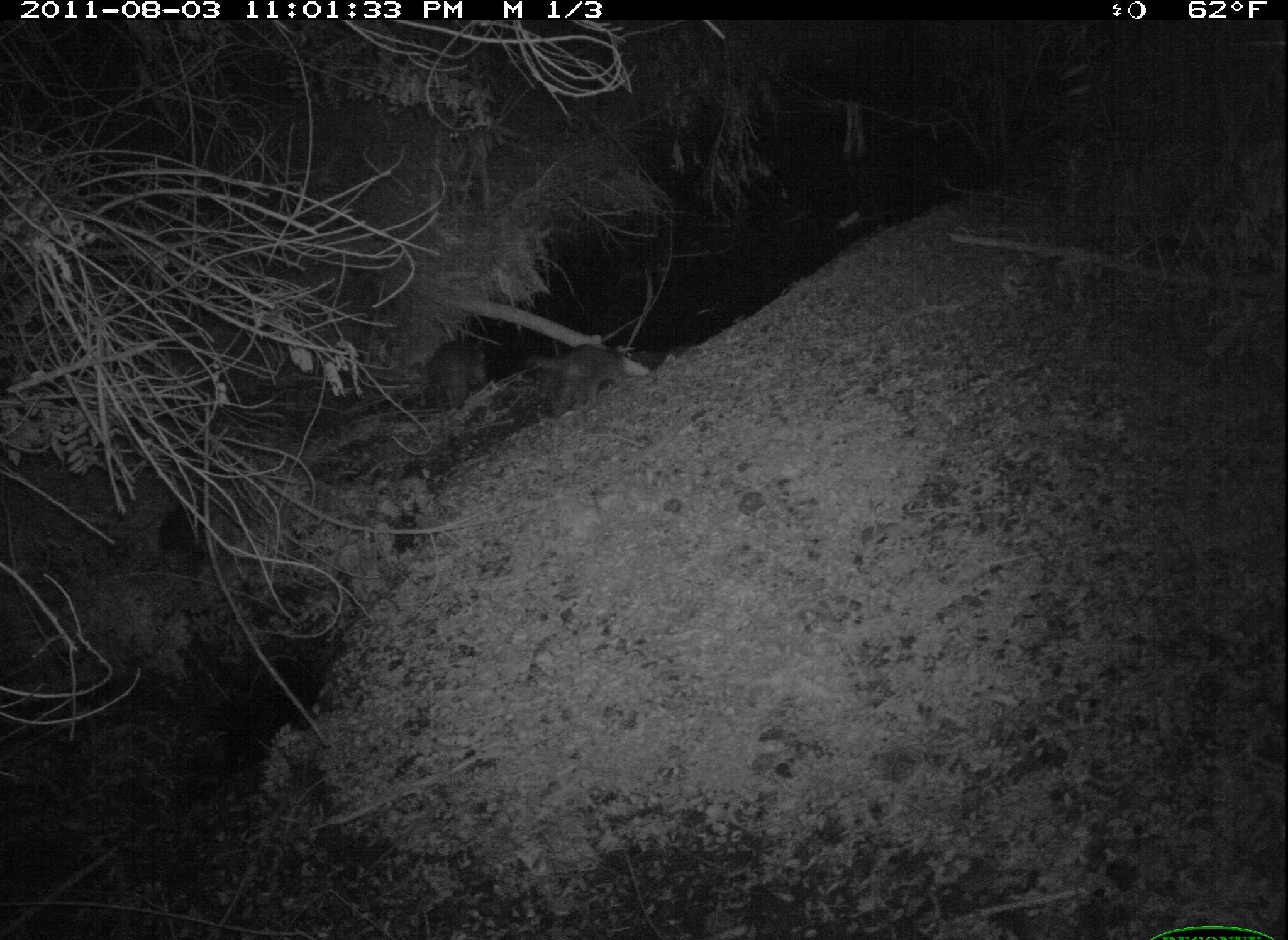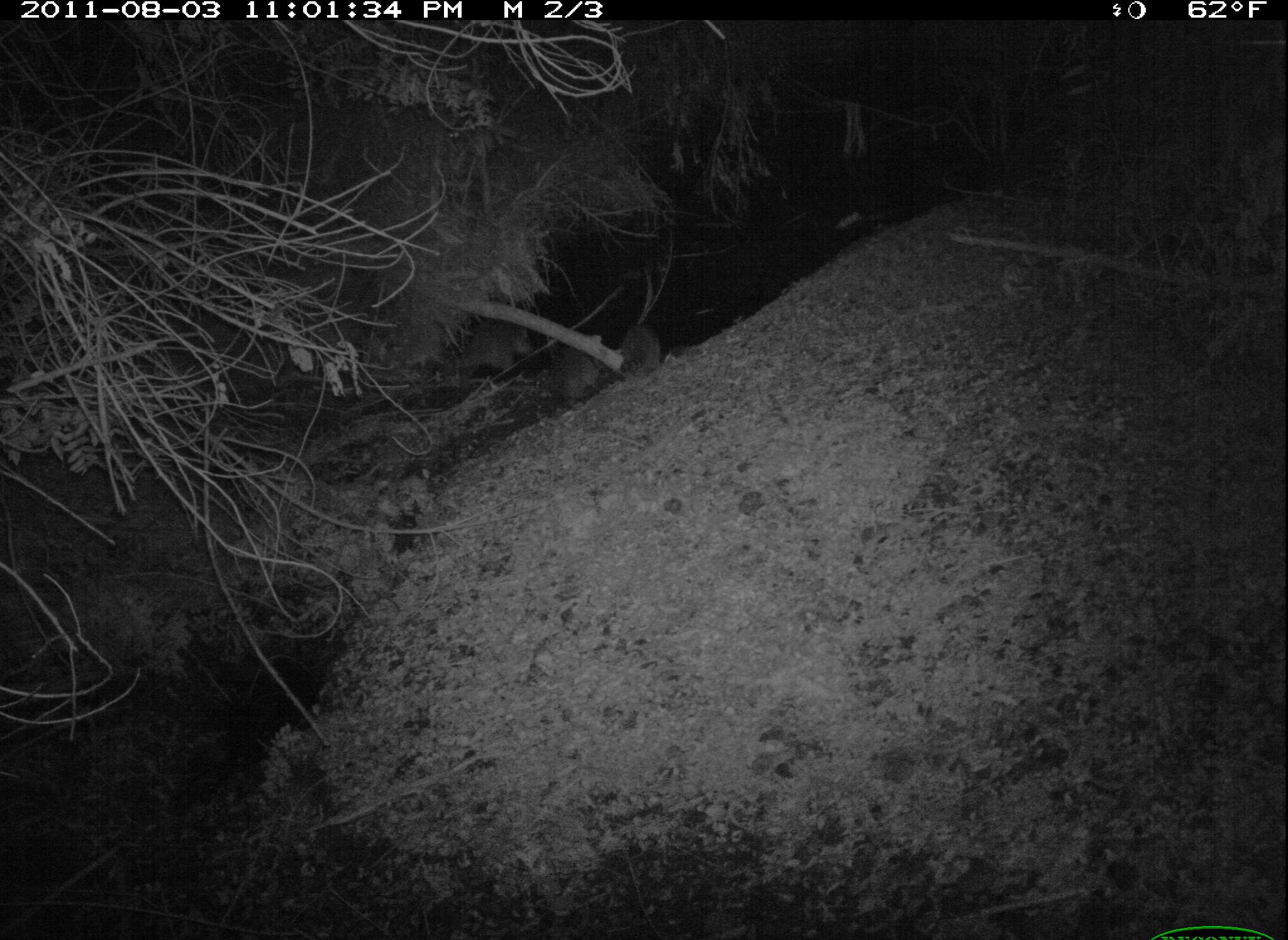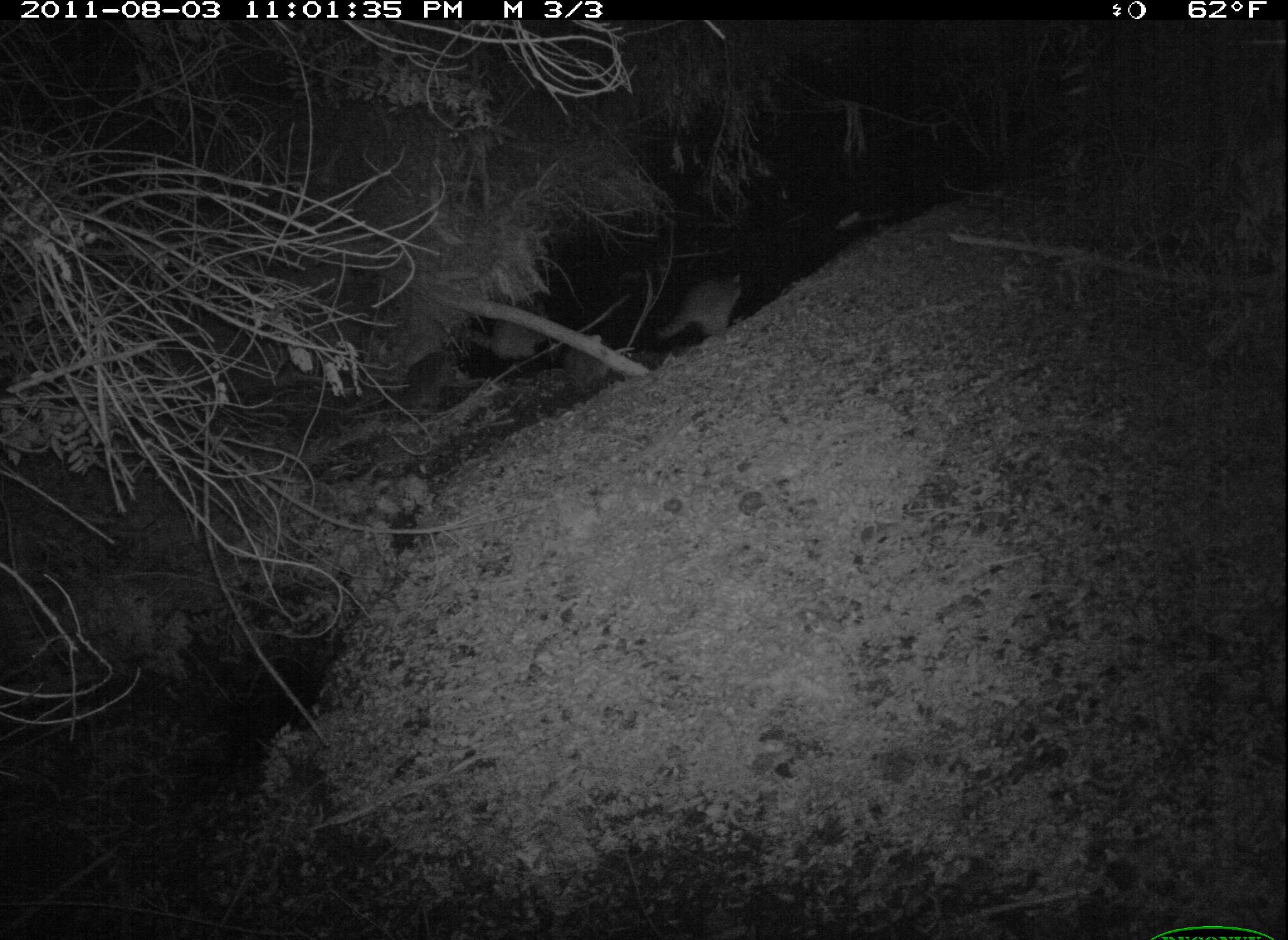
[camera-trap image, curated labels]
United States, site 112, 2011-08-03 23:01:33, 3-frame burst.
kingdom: Animalia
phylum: Chordata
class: Mammalia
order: Carnivora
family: Procyonidae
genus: Procyon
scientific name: Procyon lotor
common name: raccoon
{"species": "raccoon (Procyon lotor)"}